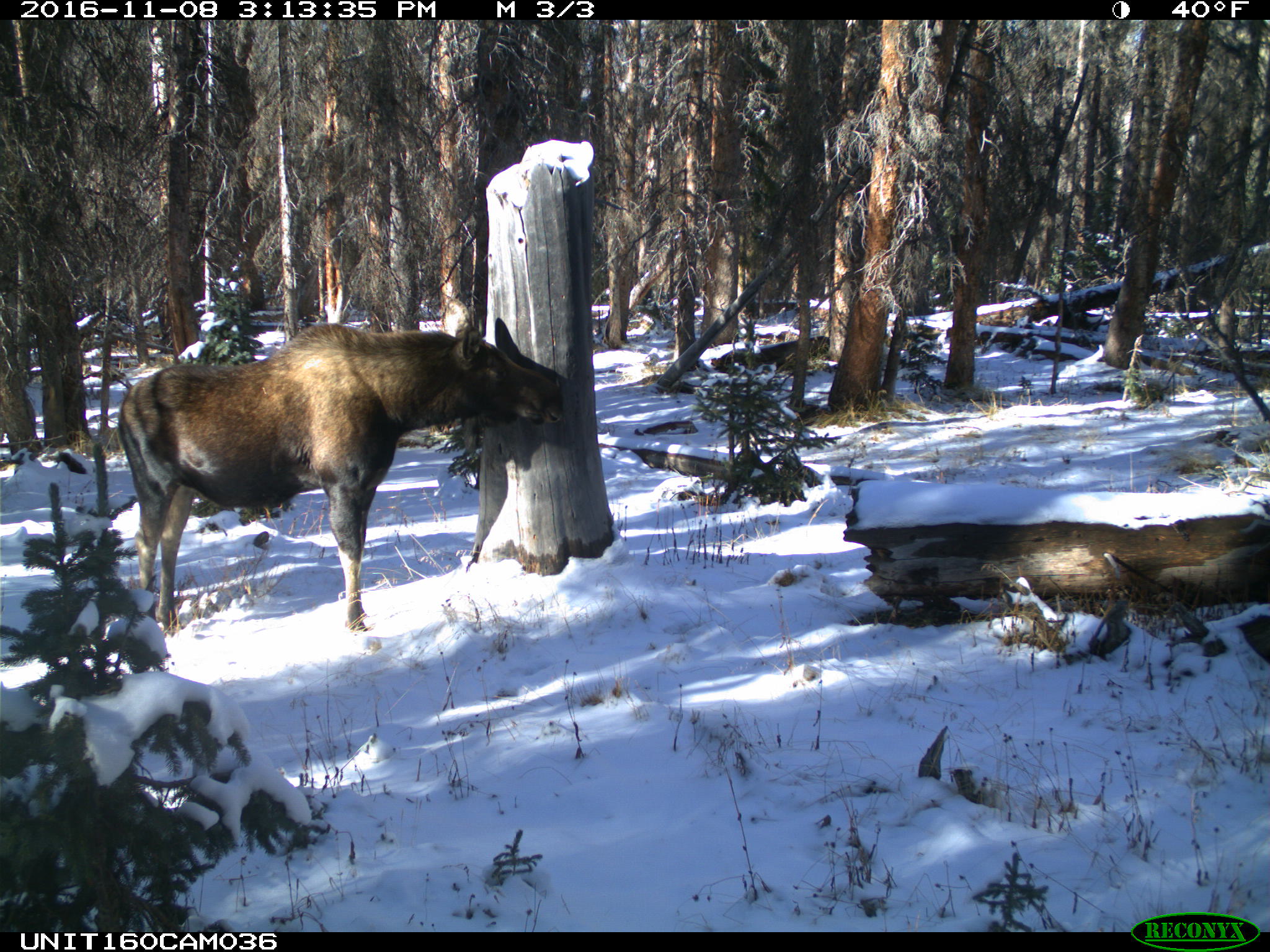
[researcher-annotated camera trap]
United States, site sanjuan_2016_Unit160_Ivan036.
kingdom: Animalia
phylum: Chordata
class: Mammalia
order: Artiodactyla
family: Cervidae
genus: Alces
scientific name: Alces alces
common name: moose